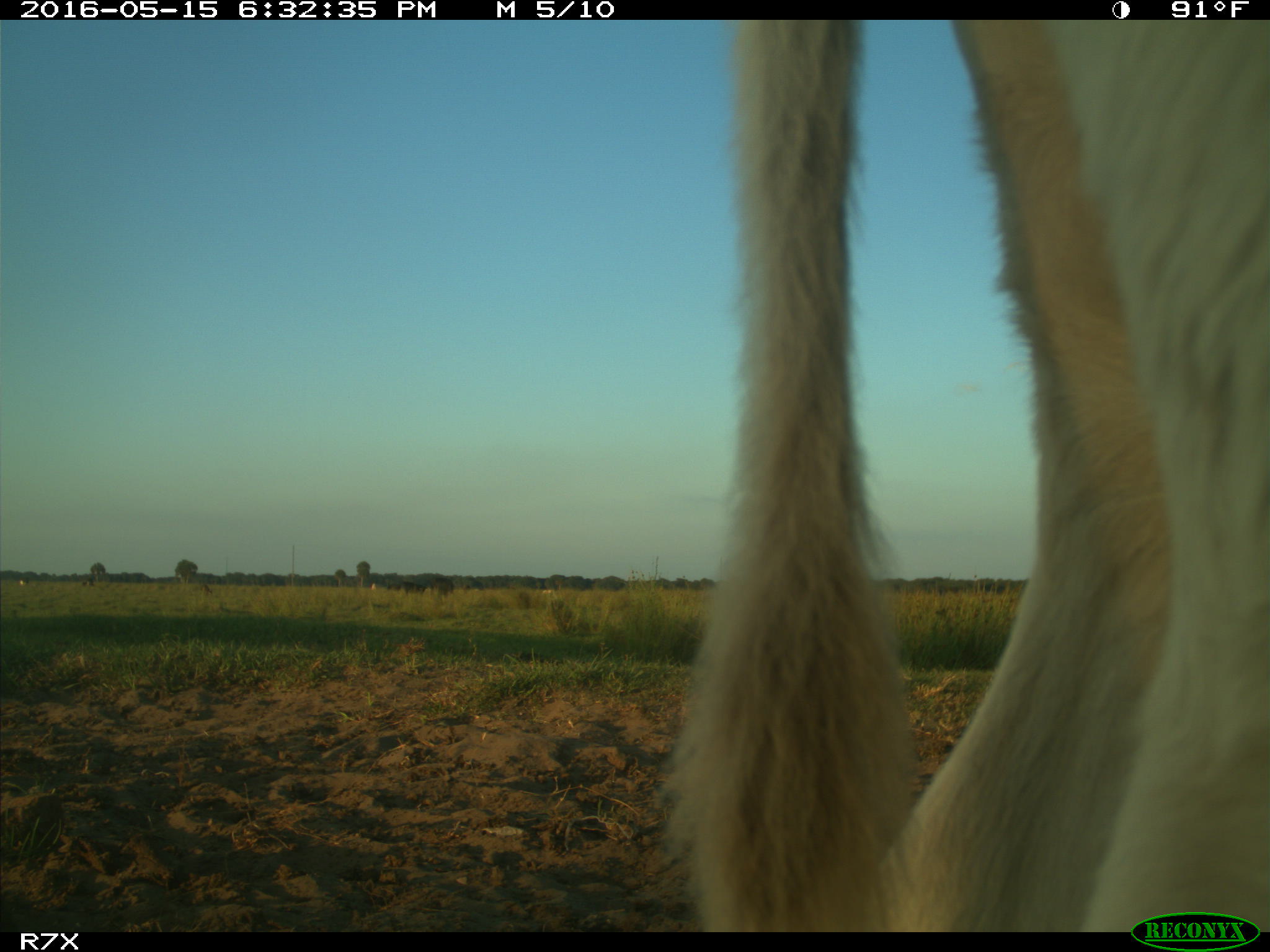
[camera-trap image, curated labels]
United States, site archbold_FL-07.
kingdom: Animalia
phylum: Chordata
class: Mammalia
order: Artiodactyla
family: Bovidae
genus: Bos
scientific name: Bos taurus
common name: domestic cow